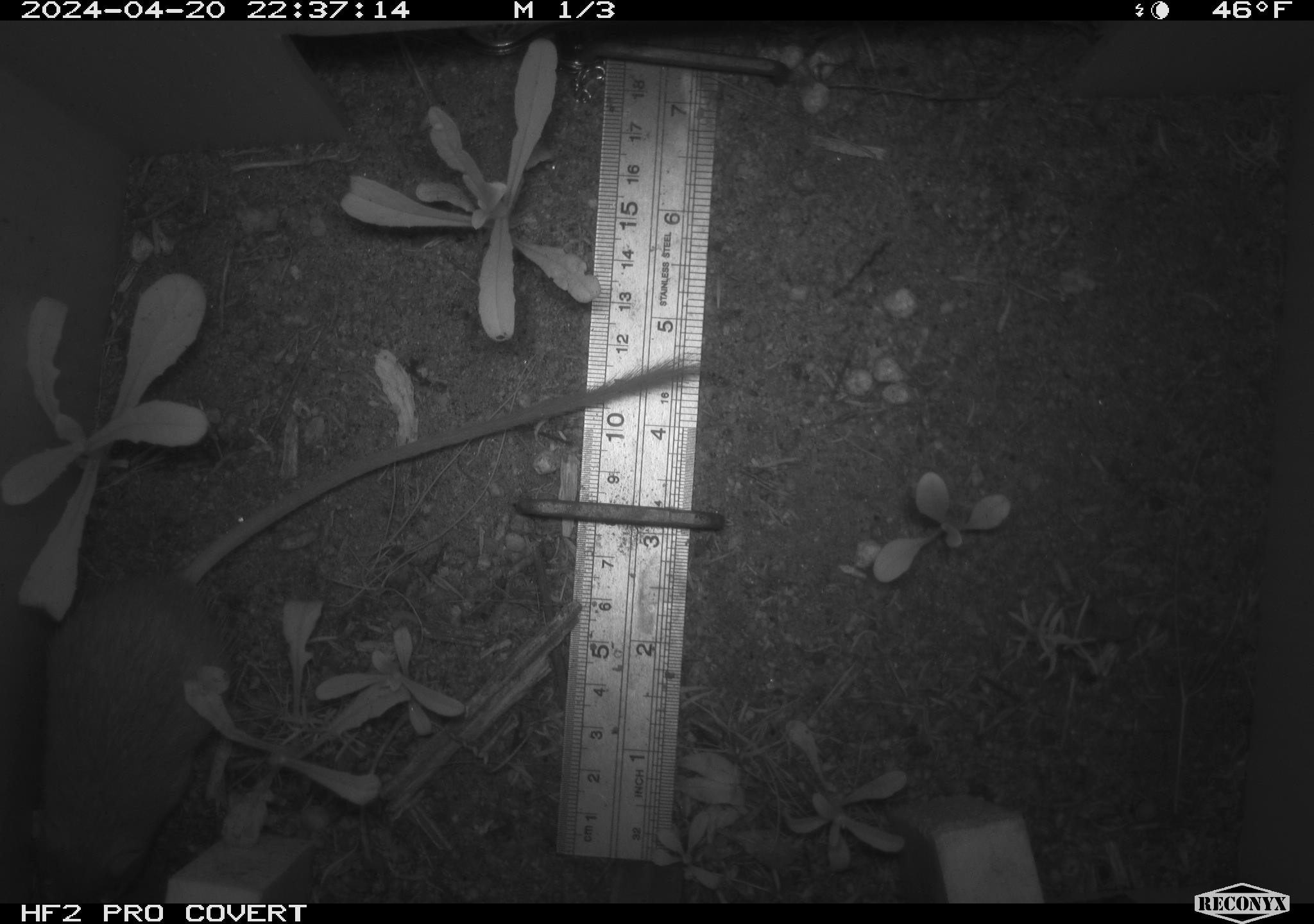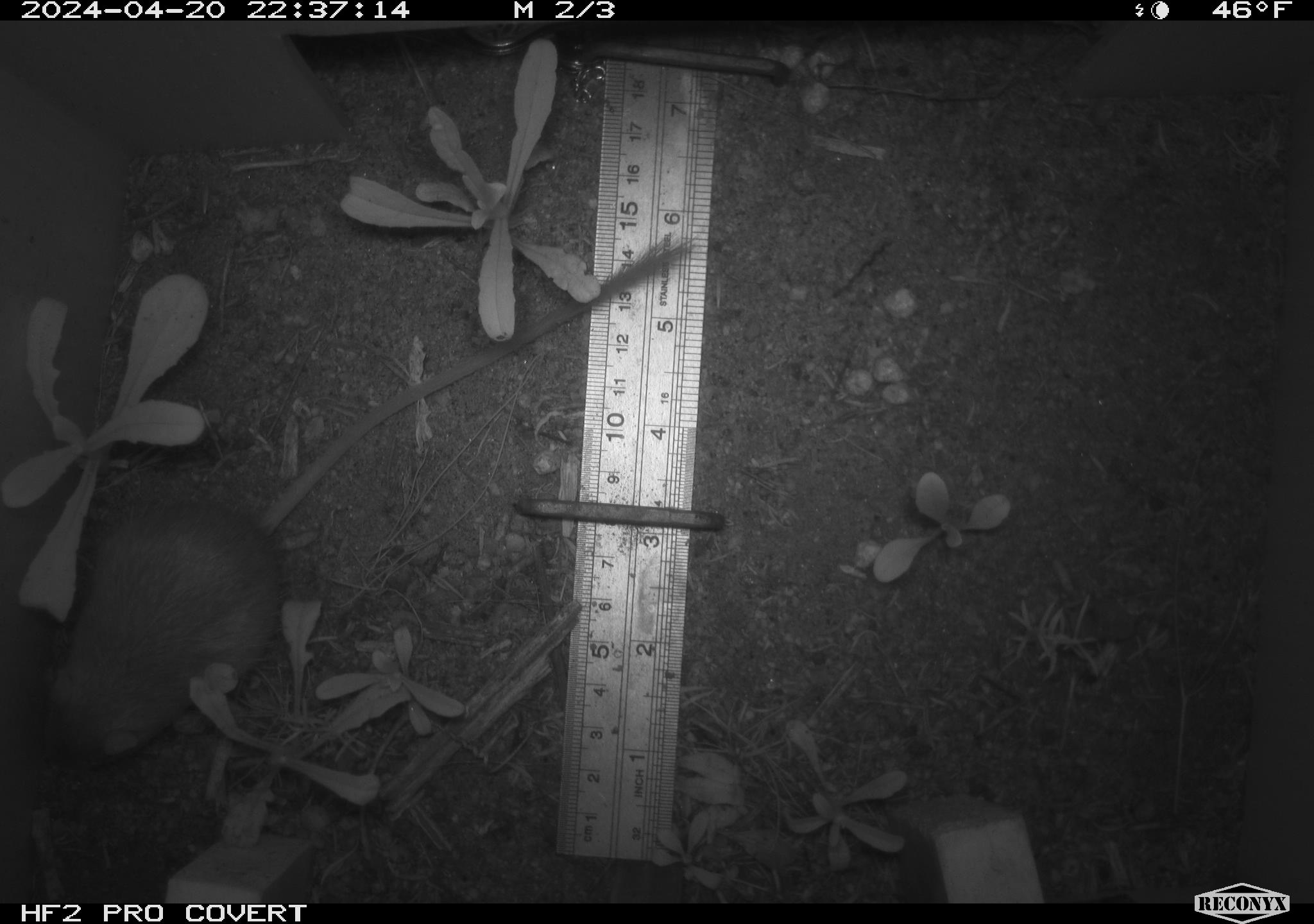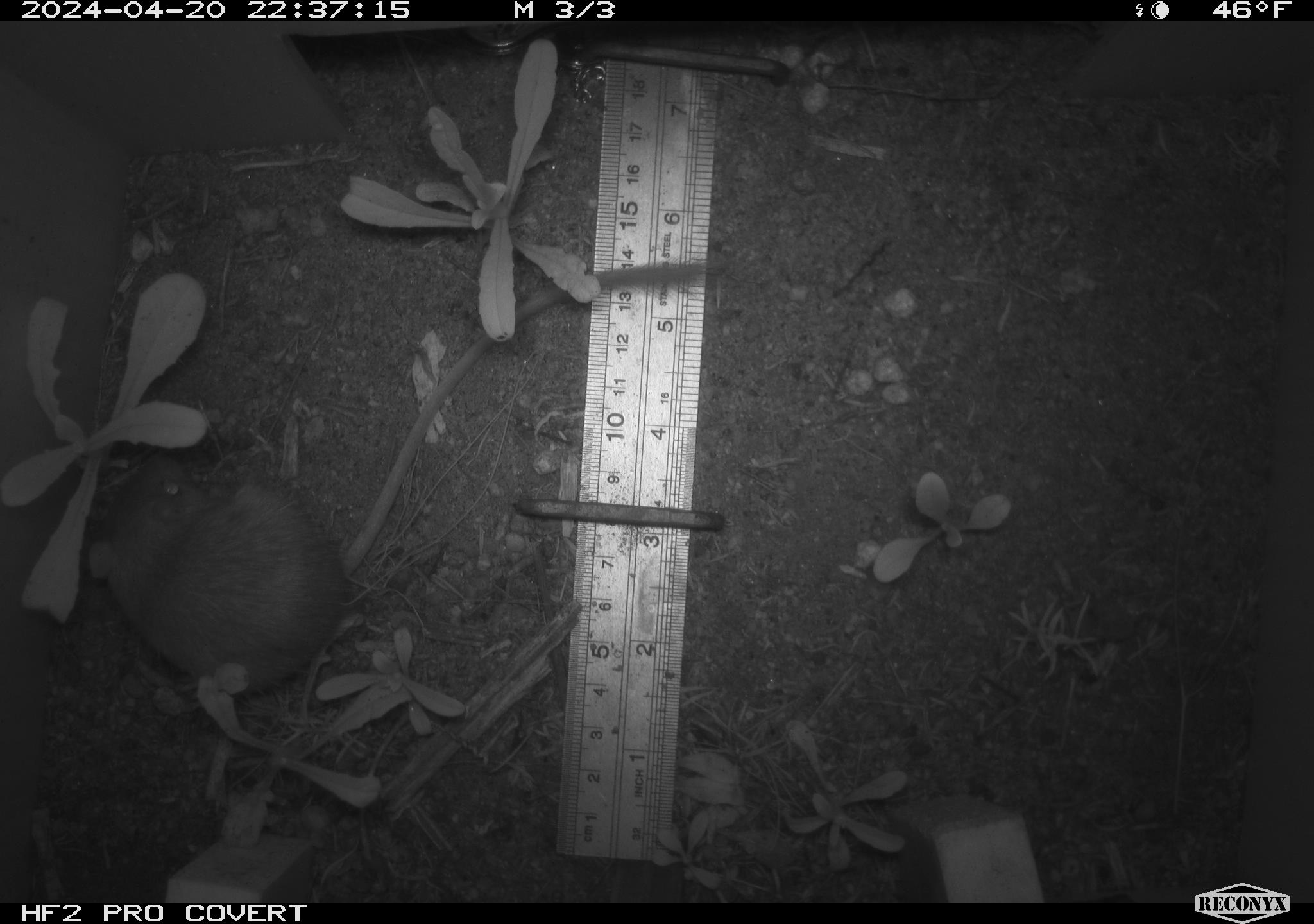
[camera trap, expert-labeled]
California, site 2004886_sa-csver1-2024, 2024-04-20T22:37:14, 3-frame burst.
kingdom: Animalia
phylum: Chordata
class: Mammalia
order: Rodentia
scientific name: Rodentia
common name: rodent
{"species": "rodent (Rodentia)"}